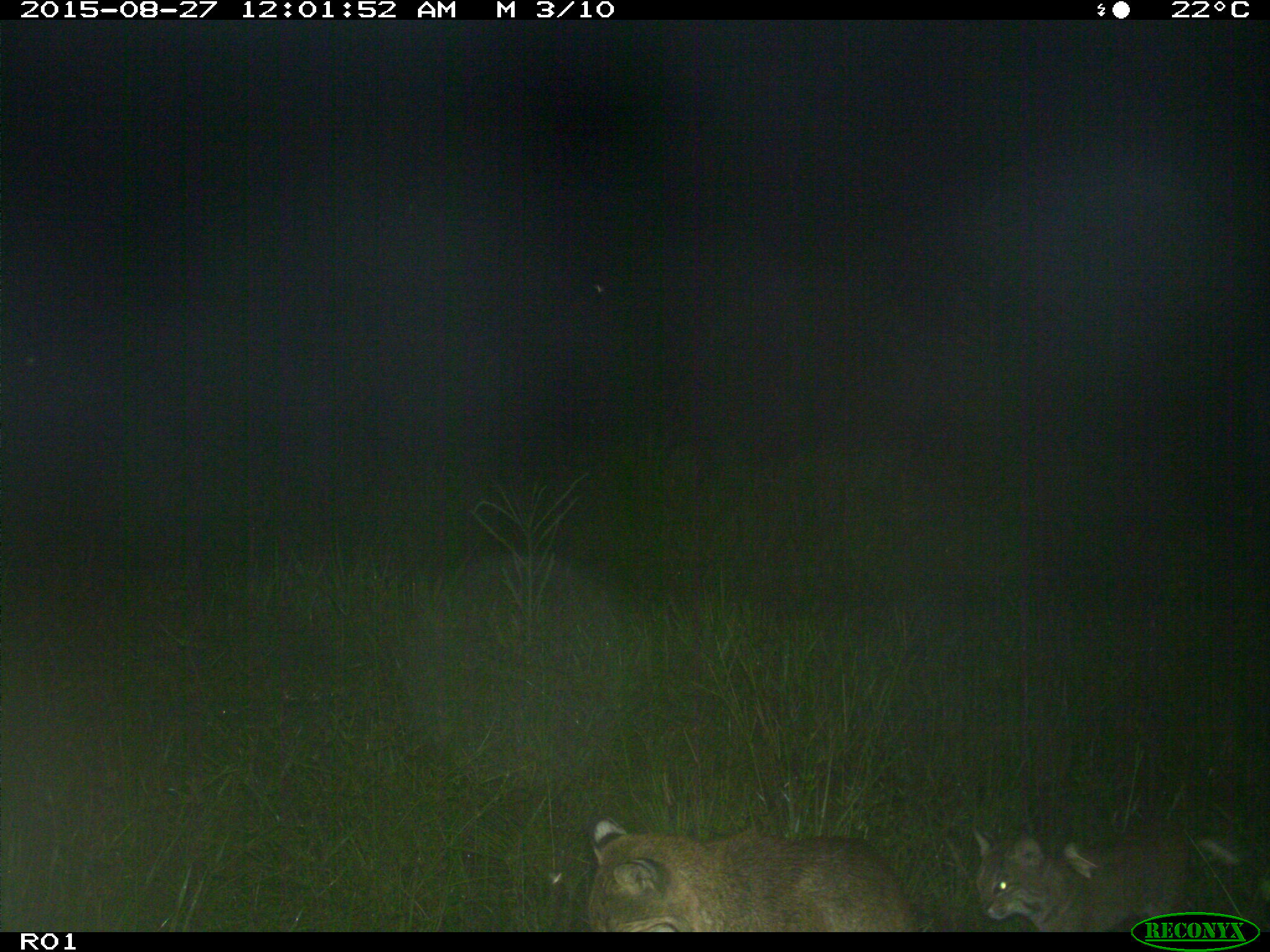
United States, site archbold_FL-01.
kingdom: Animalia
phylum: Chordata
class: Mammalia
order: Carnivora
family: Felidae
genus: Lynx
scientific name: Lynx rufus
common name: bobcat